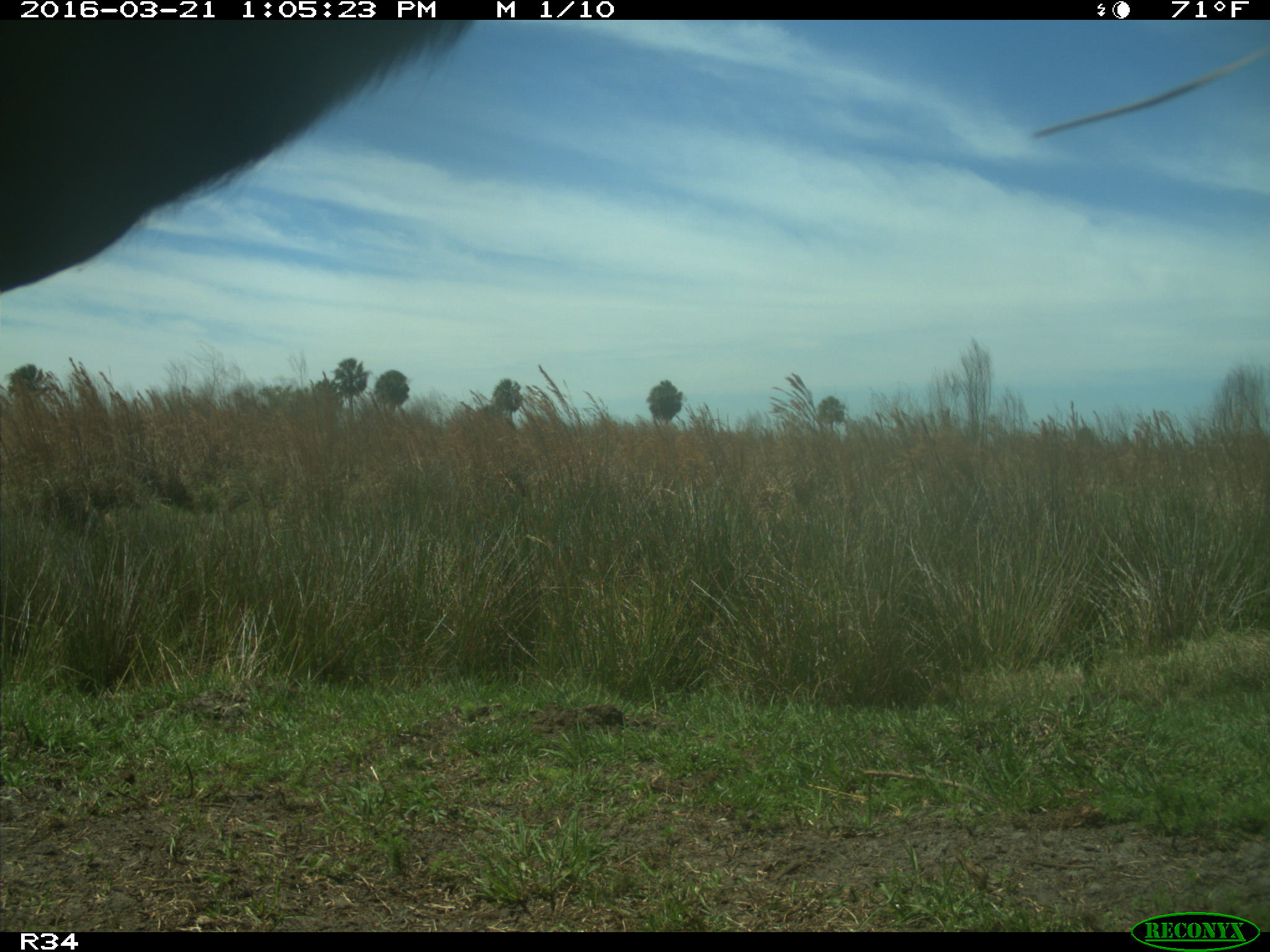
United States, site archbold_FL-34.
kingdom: Animalia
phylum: Chordata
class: Mammalia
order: Artiodactyla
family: Bovidae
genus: Bos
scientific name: Bos taurus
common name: domestic cow